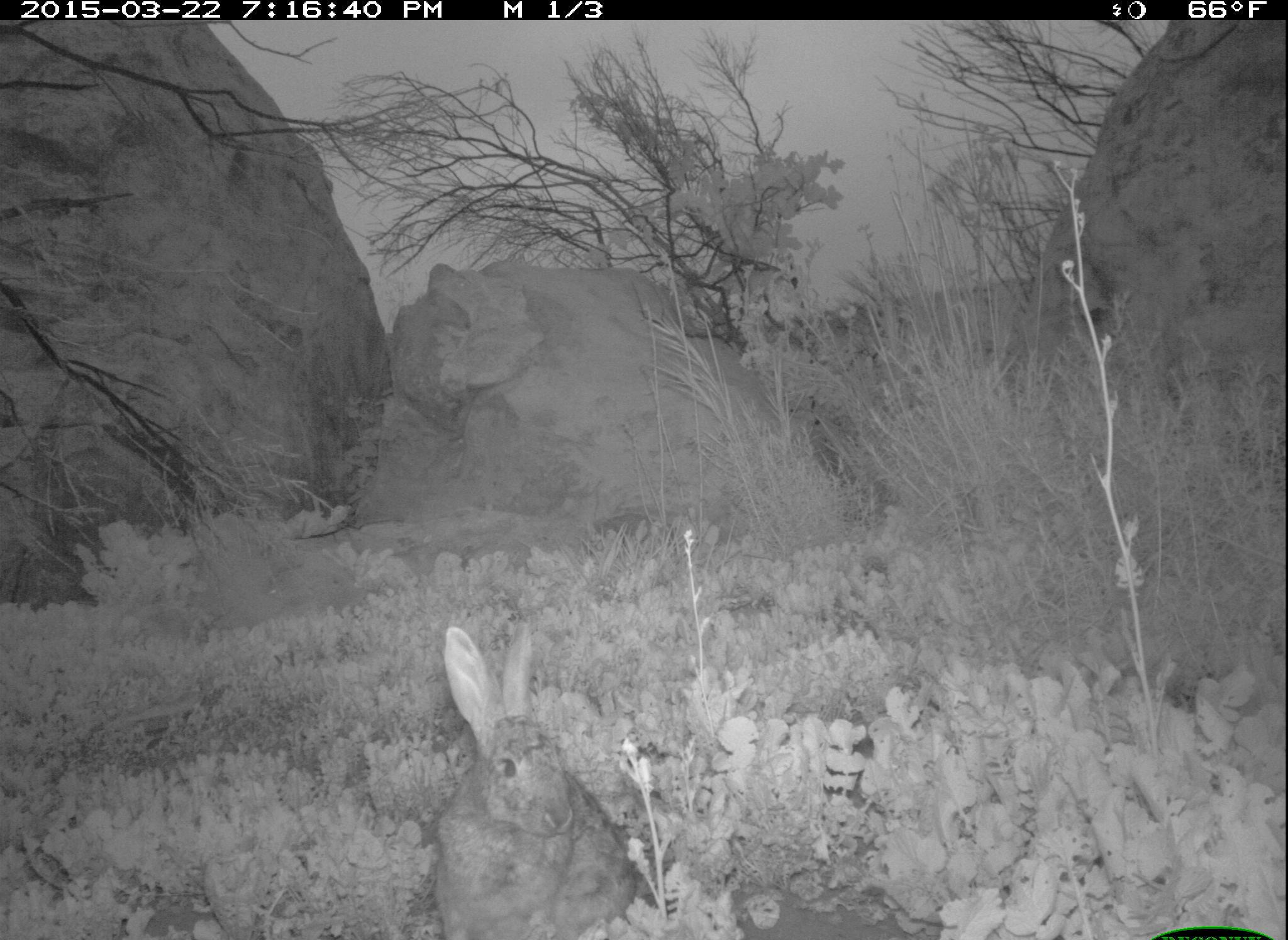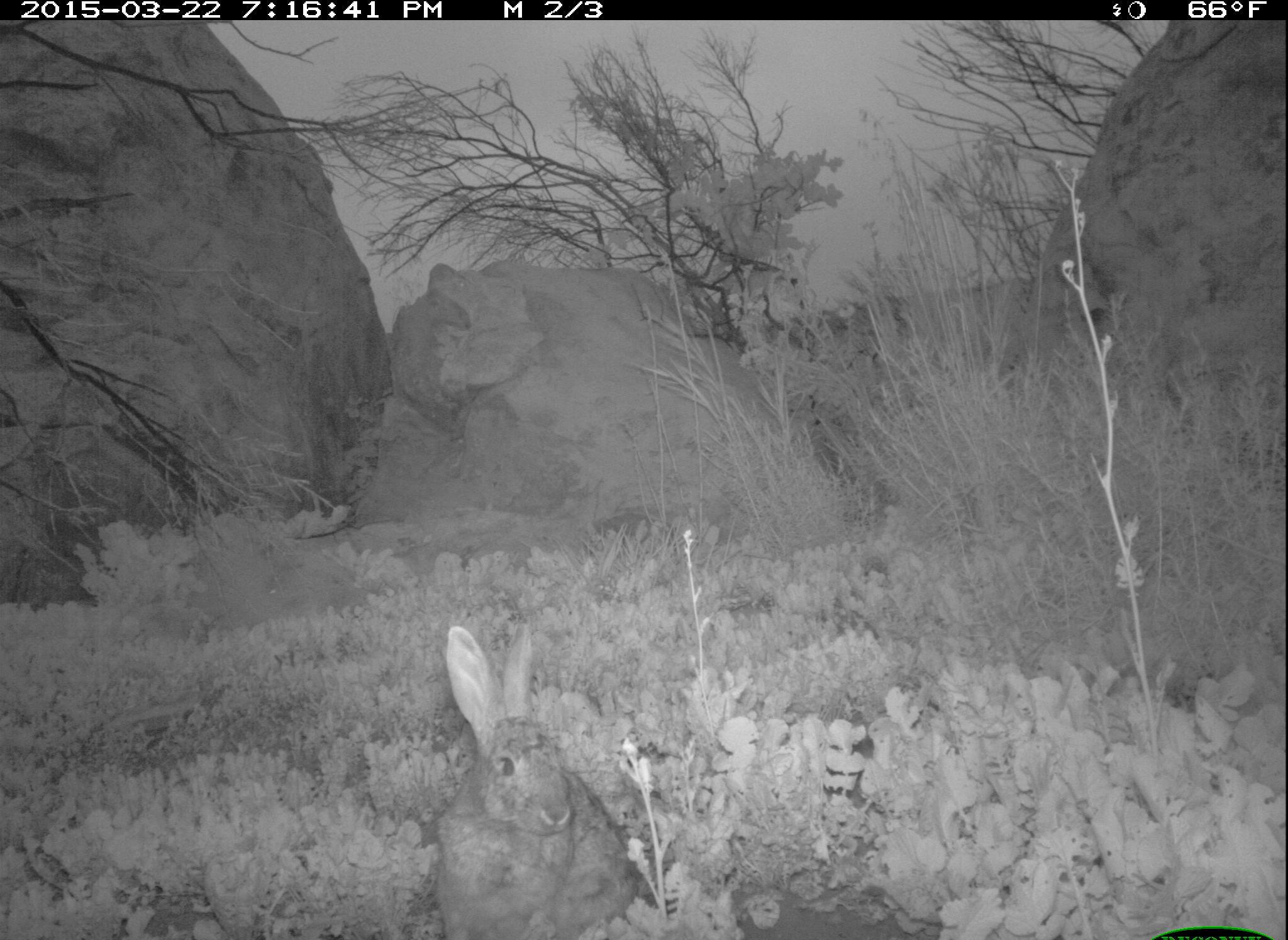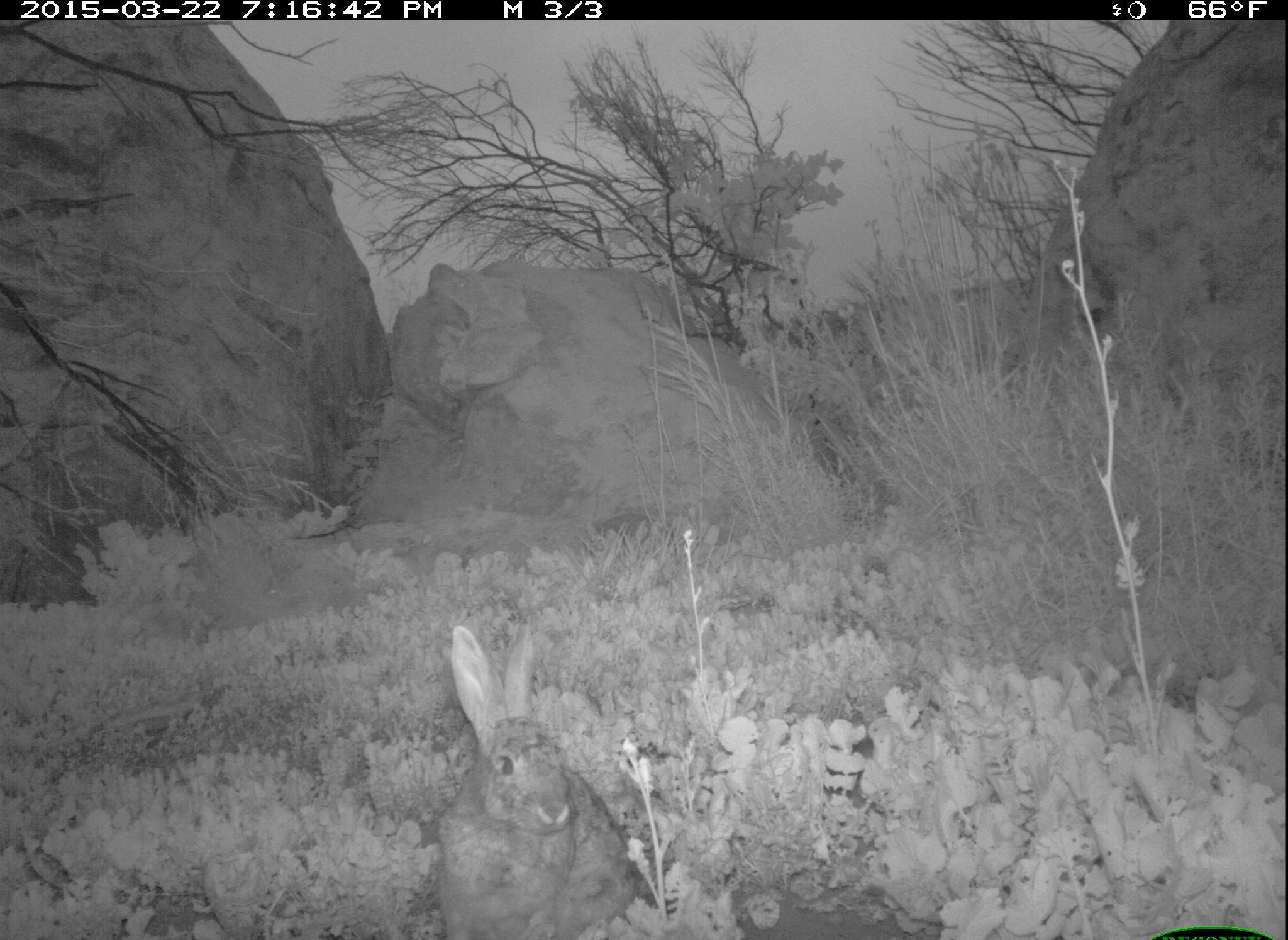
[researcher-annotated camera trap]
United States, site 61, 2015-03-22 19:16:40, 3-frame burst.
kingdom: Animalia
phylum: Chordata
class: Mammalia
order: Lagomorpha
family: Leporidae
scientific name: Leporidae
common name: rabbits and hares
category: rabbit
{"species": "rabbit (rabbits and hares) (Leporidae)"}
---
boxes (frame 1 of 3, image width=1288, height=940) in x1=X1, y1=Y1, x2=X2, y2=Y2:
rabbit: x1=420, y1=619, x2=652, y2=940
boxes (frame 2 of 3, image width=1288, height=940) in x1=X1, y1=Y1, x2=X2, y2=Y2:
rabbit: x1=362, y1=596, x2=673, y2=940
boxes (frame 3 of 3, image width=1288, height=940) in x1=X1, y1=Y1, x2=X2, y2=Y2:
rabbit: x1=430, y1=617, x2=652, y2=931